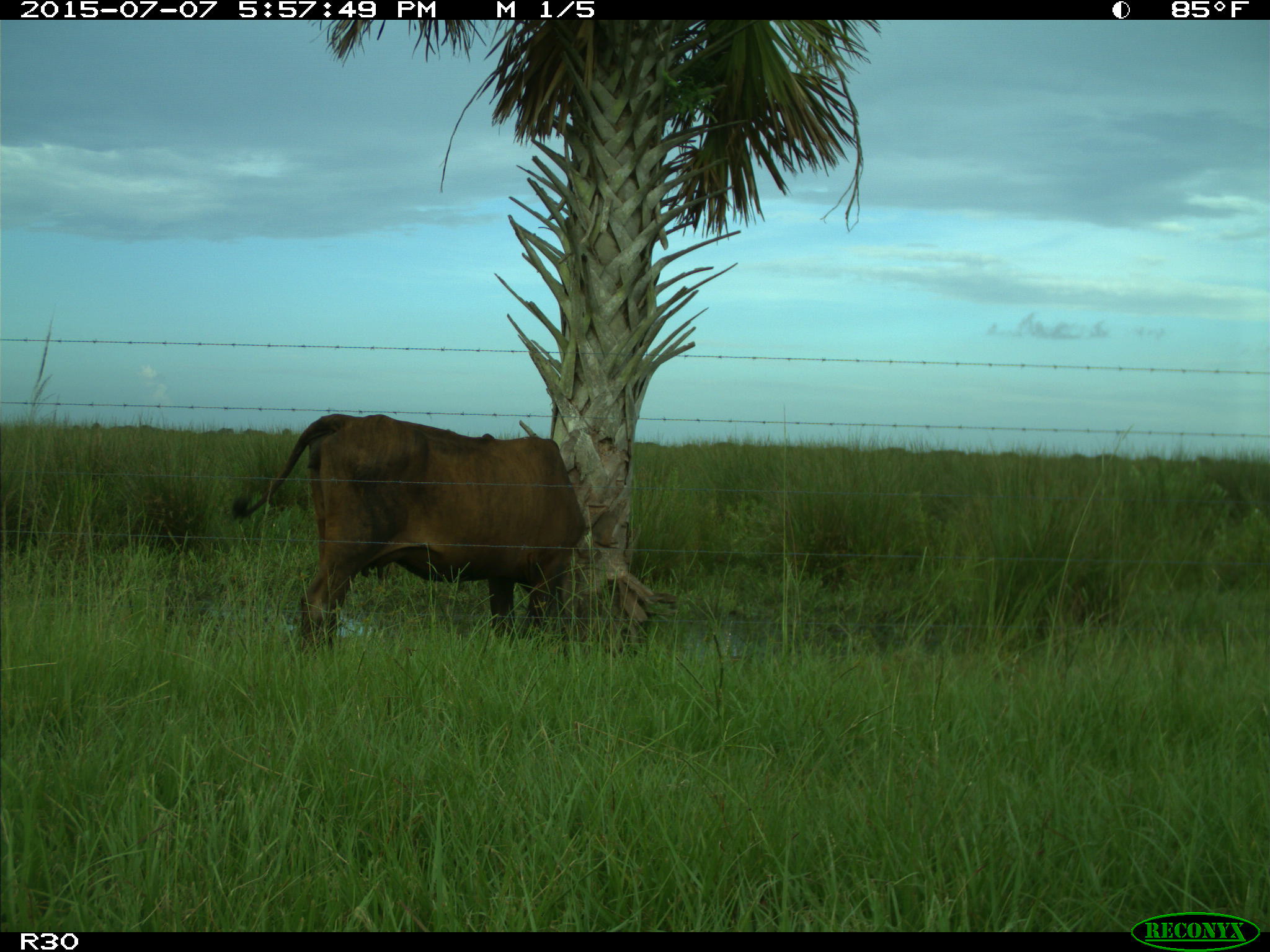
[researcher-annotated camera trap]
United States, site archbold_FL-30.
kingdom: Animalia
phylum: Chordata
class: Mammalia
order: Artiodactyla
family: Bovidae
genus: Bos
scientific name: Bos taurus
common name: domestic cow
Bos taurus (domestic cow).